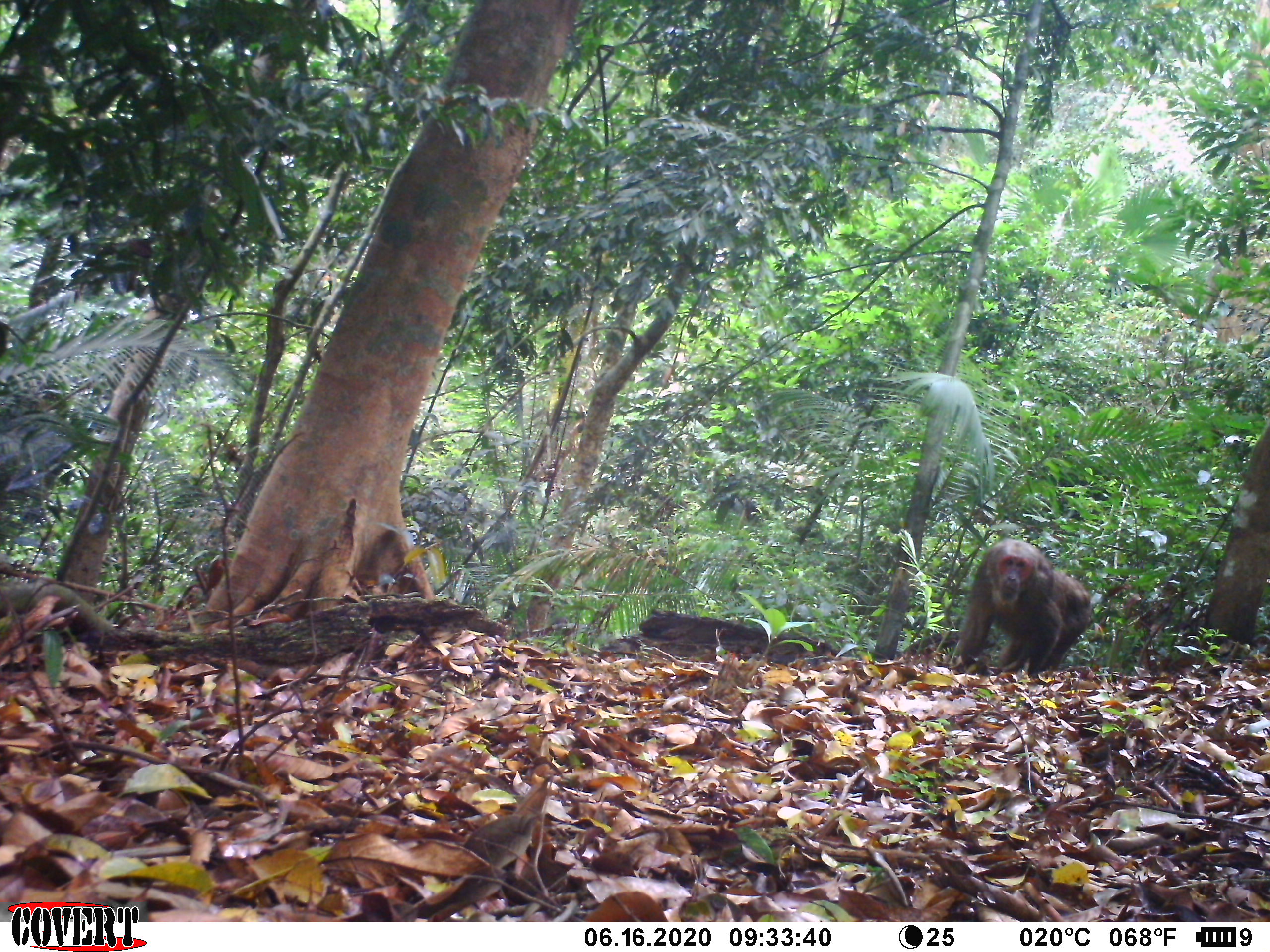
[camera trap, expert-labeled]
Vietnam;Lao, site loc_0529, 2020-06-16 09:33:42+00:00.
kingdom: Animalia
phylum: Chordata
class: Mammalia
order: Primates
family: Cercopithecidae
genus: Macaca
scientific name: Macaca arctoides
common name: stump-tailed macaque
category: stump tailed macaque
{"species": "stump tailed macaque (stump-tailed macaque) (Macaca arctoides)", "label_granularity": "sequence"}